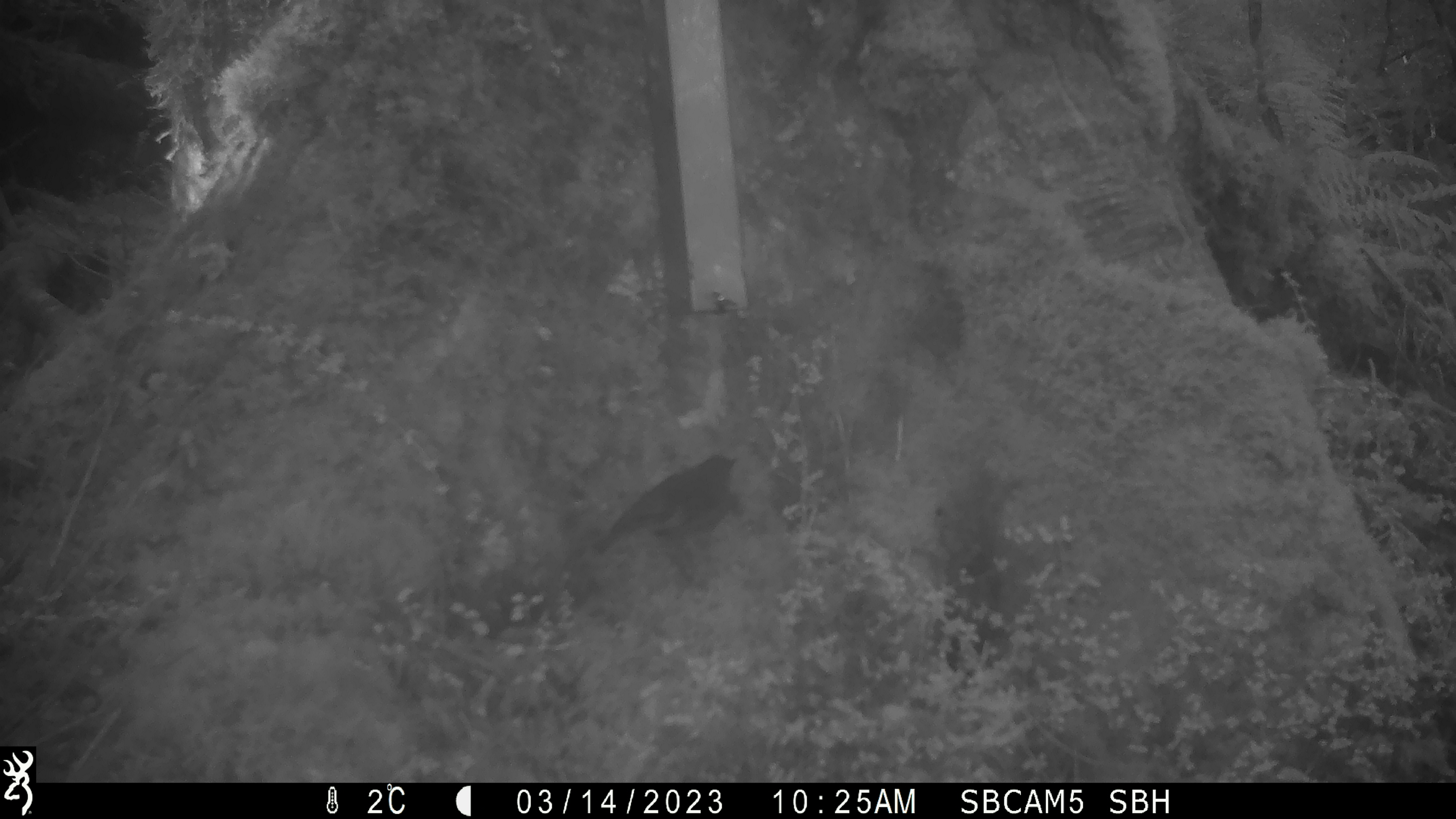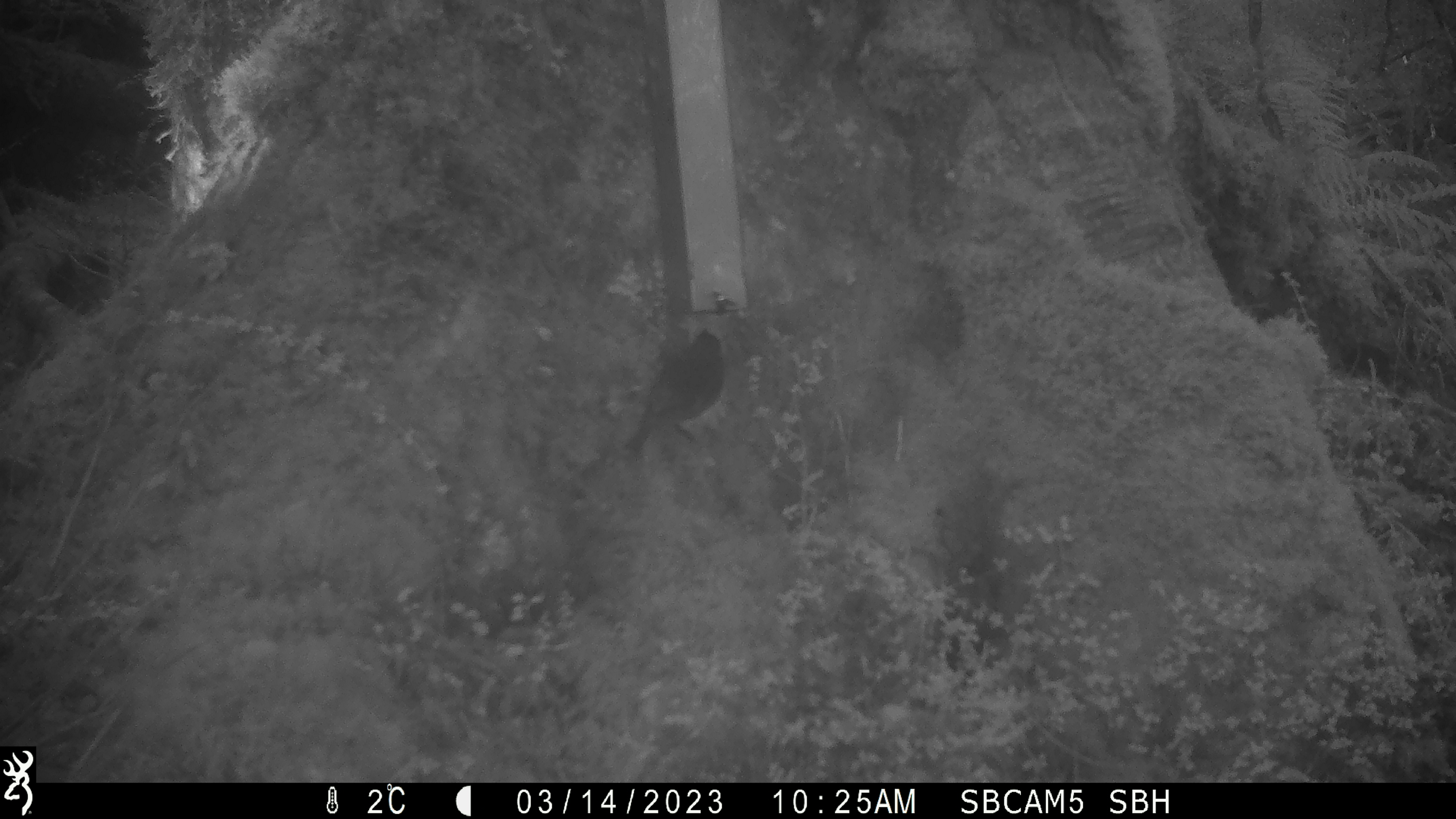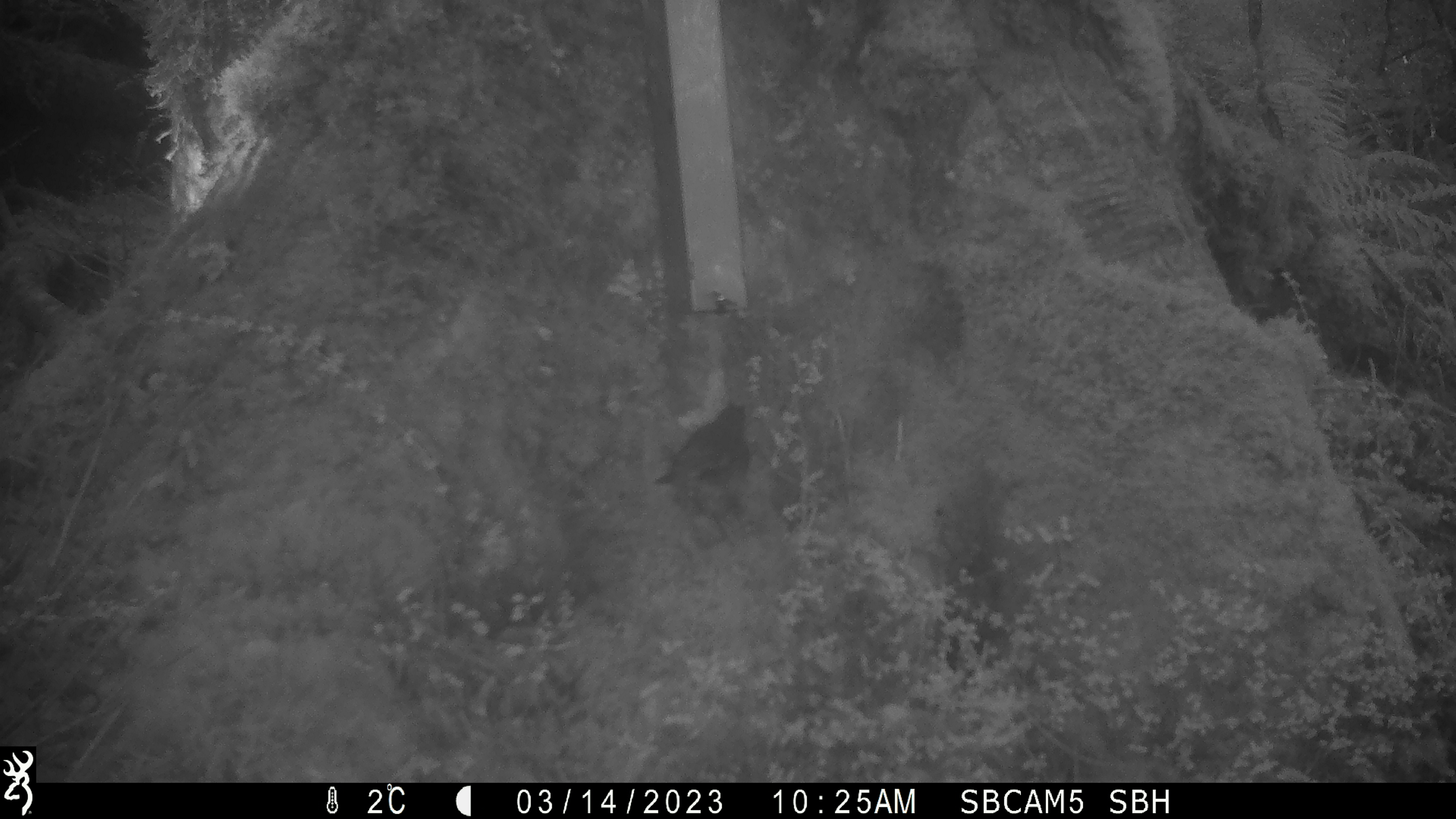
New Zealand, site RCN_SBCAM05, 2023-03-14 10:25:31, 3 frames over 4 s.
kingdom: Animalia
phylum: Chordata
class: Aves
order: Passeriformes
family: Petroicidae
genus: Petroica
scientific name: Petroica australis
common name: new zealand robin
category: robin